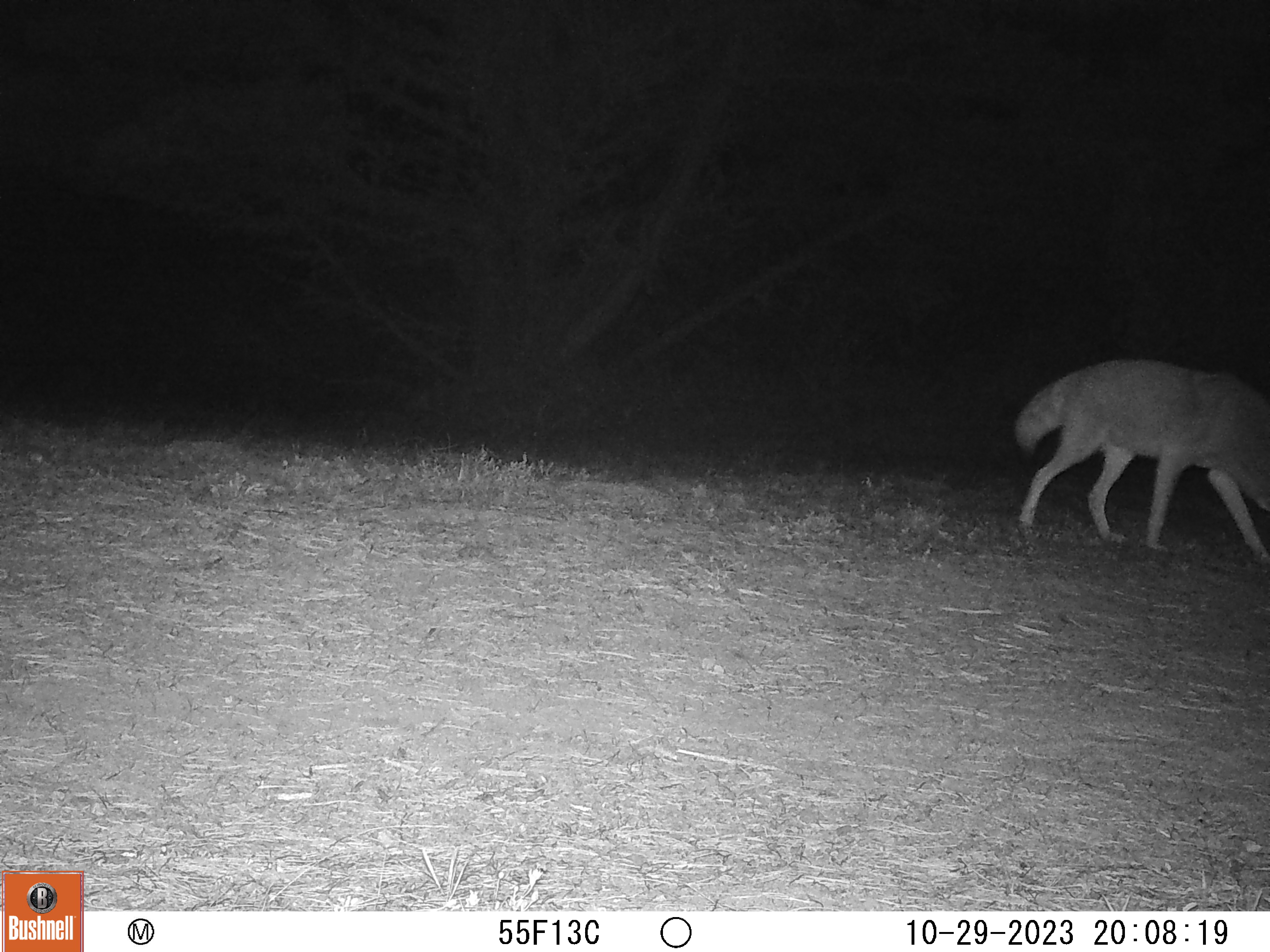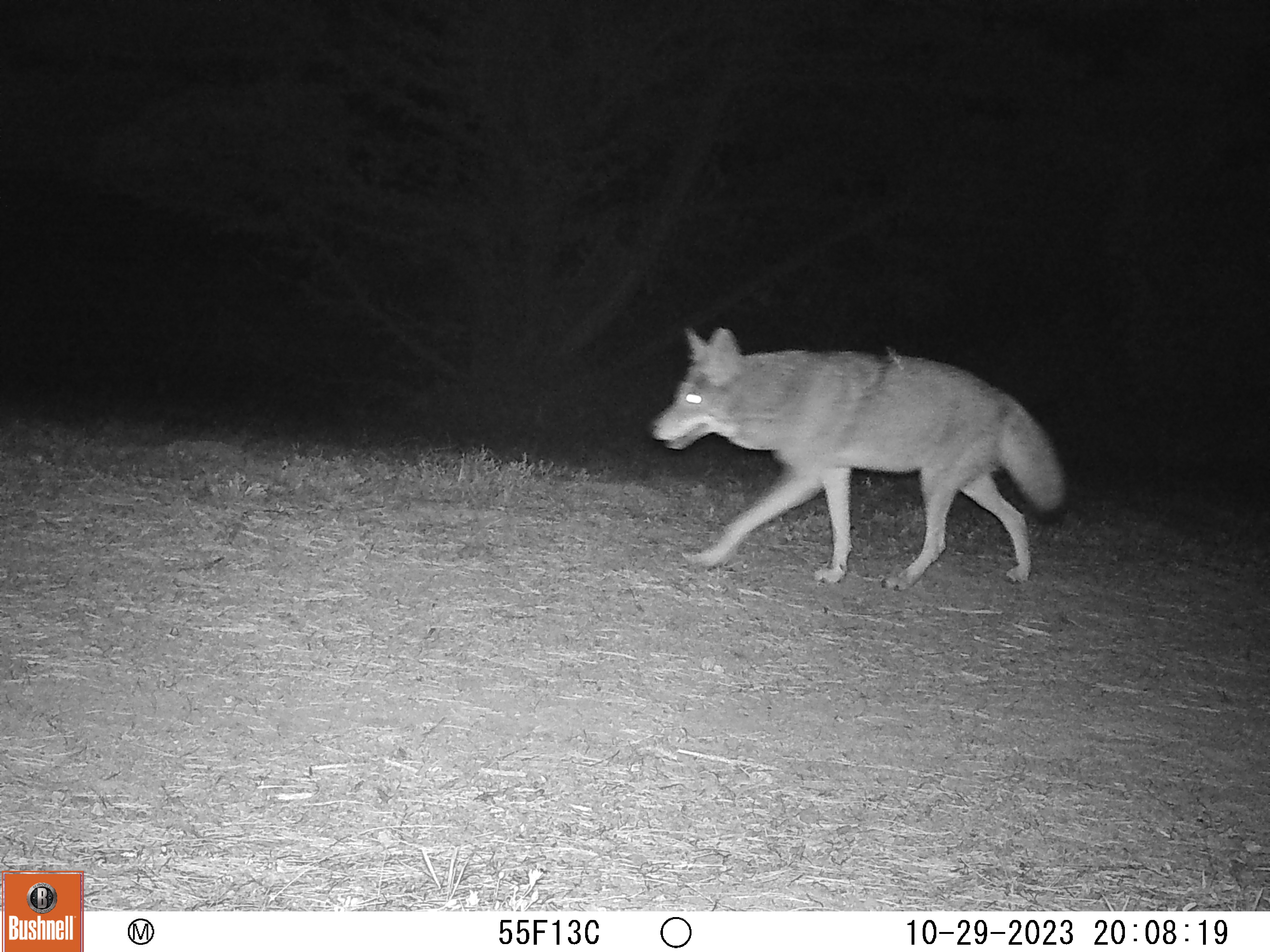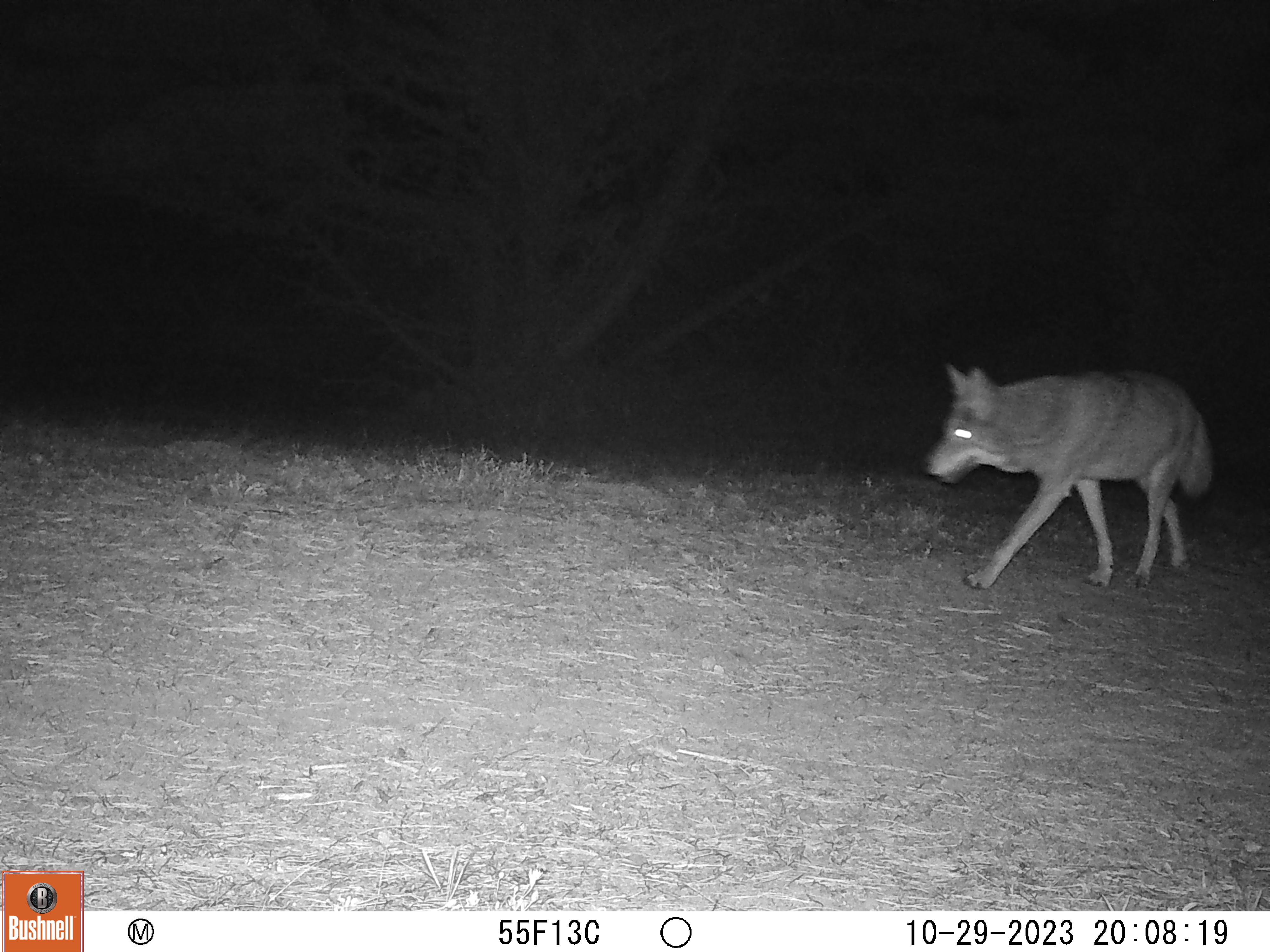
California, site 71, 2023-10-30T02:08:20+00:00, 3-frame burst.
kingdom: Animalia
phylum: Chordata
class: Mammalia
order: Carnivora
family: Canidae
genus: Canis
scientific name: Canis latrans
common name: coyote